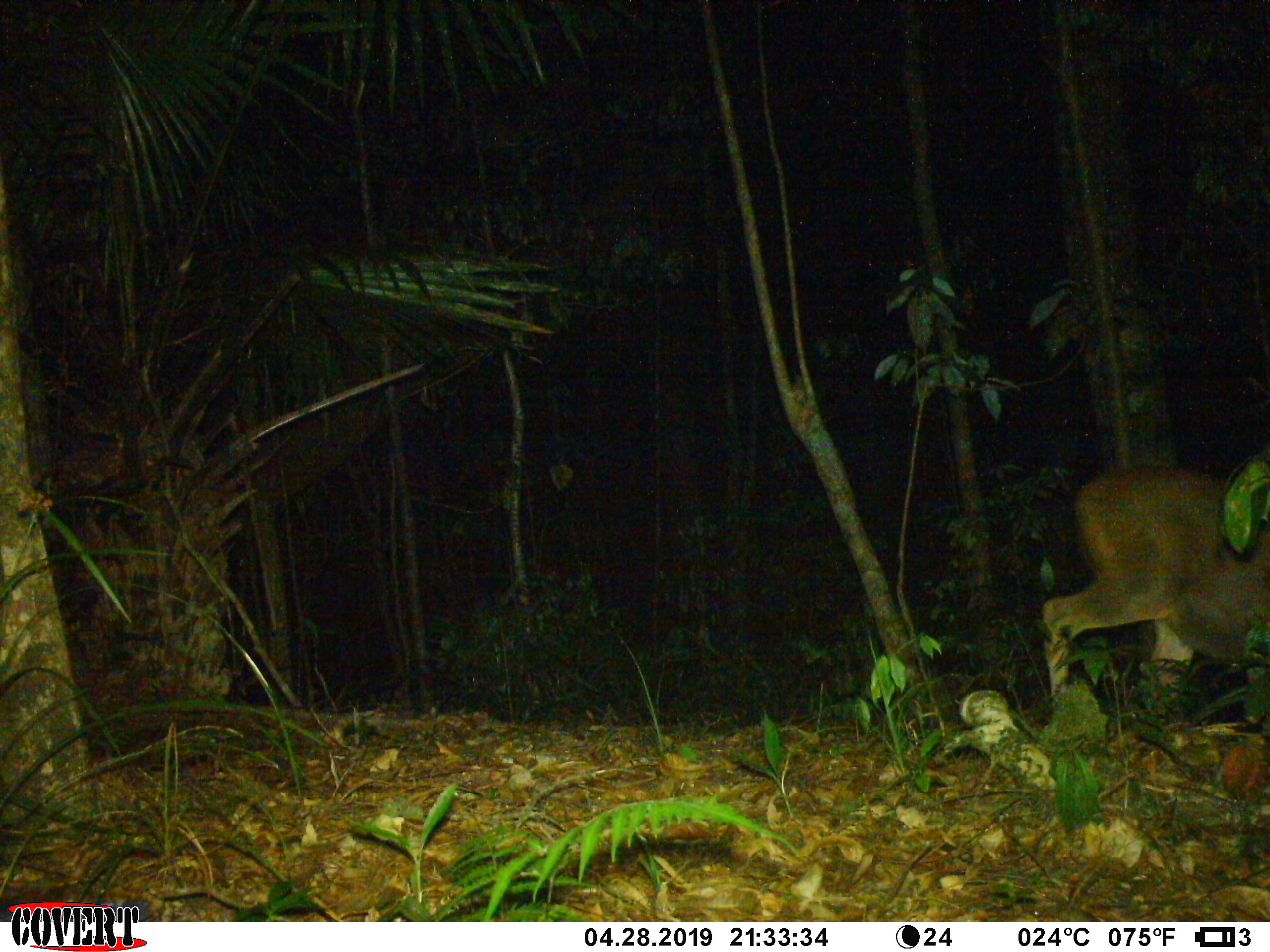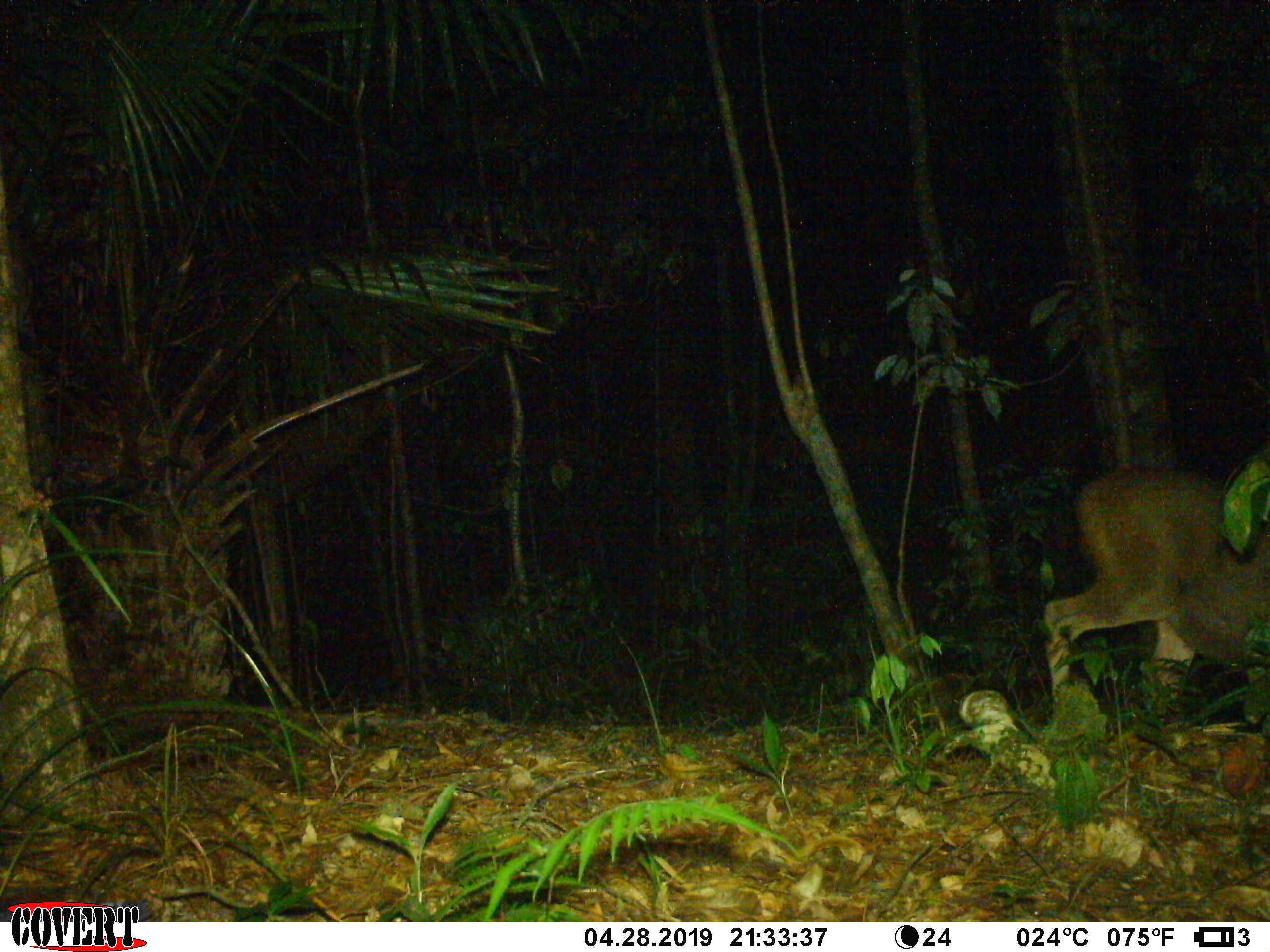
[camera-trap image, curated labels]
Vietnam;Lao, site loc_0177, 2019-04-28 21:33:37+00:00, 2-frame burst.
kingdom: Animalia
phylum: Chordata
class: Mammalia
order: Artiodactyla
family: Cervidae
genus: Rusa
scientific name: Rusa unicolor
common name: sambar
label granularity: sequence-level